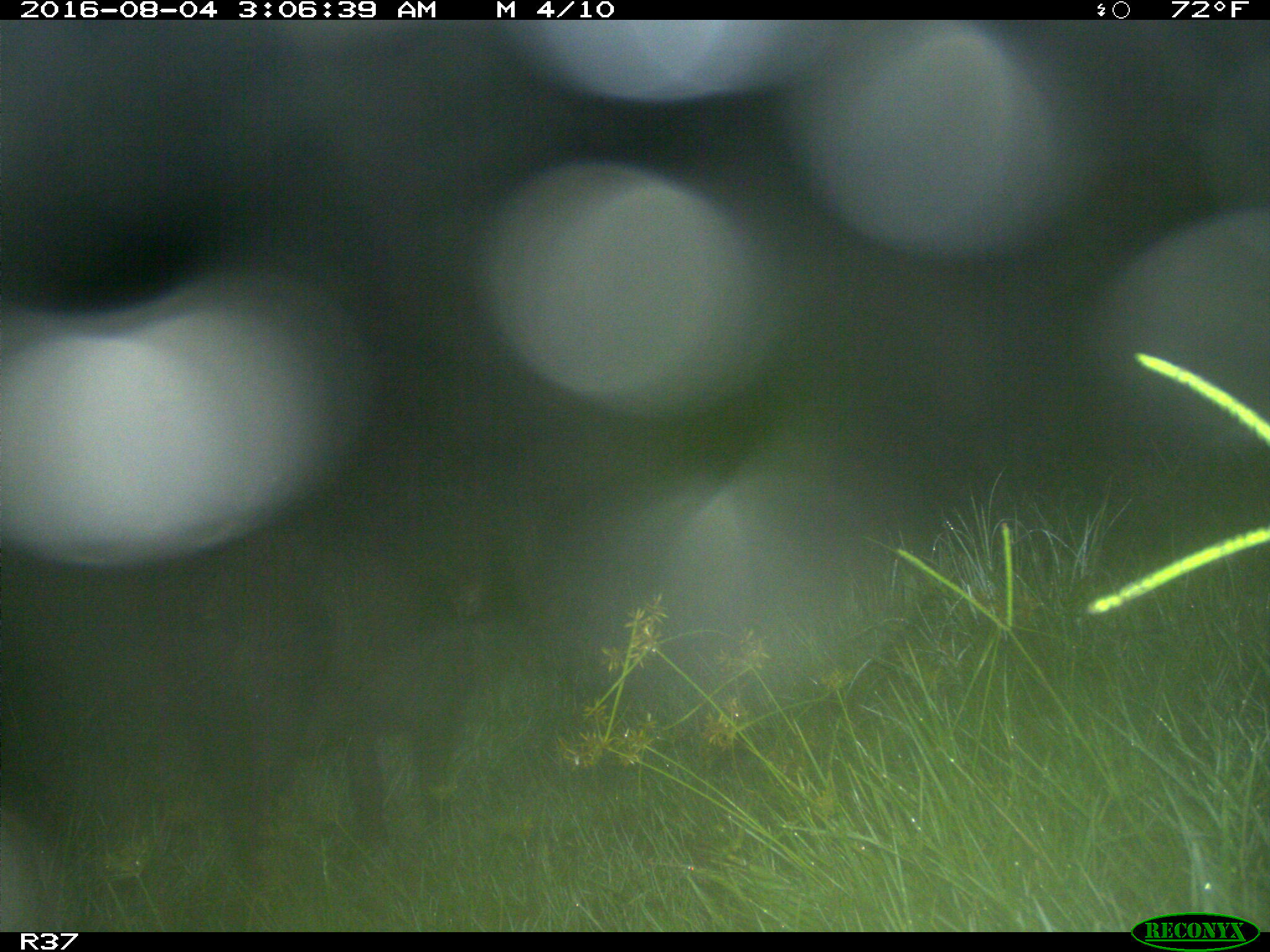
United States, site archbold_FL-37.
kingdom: Animalia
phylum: Chordata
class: Mammalia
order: Artiodactyla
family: Suidae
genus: Sus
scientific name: Sus scrofa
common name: wild boar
Sus scrofa (wild boar).